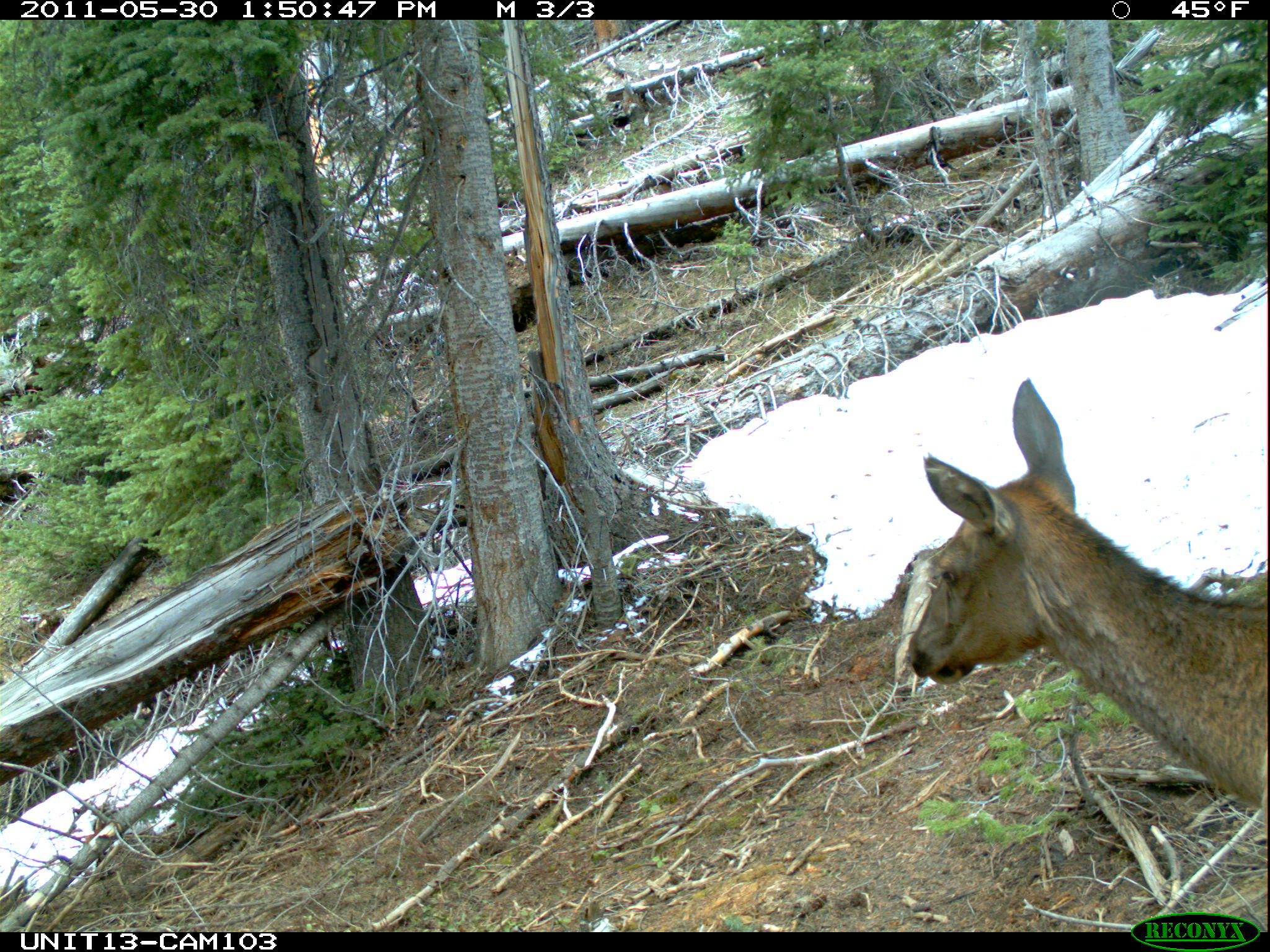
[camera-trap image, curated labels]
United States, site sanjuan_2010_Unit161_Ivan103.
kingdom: Animalia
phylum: Chordata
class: Mammalia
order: Artiodactyla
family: Cervidae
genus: Cervus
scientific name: Cervus elaphus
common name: red deer